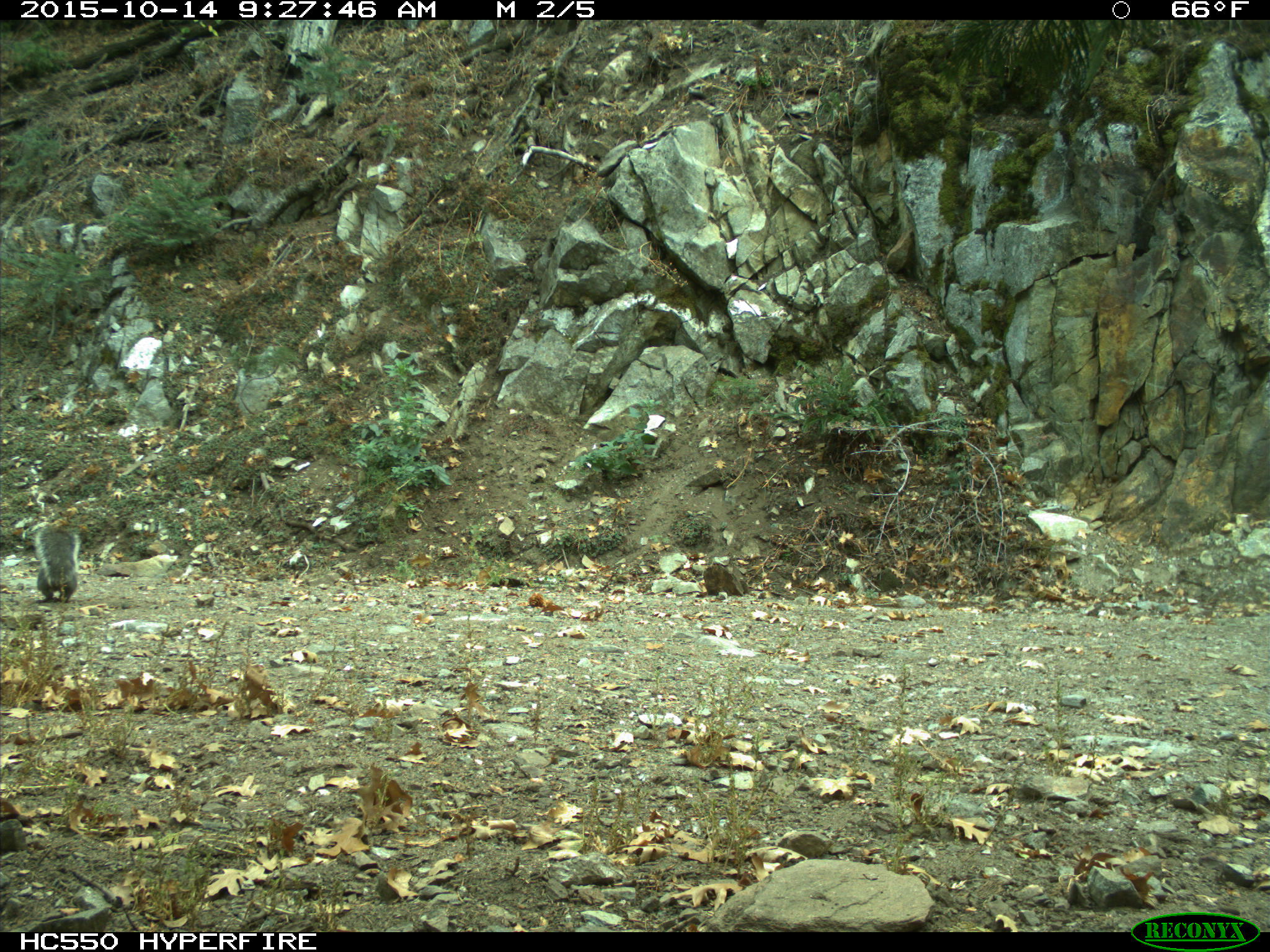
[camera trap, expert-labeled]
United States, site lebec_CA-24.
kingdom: Animalia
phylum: Chordata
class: Mammalia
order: Rodentia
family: Sciuridae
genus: Sciurus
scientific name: Sciurus carolinensis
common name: eastern gray squirrel